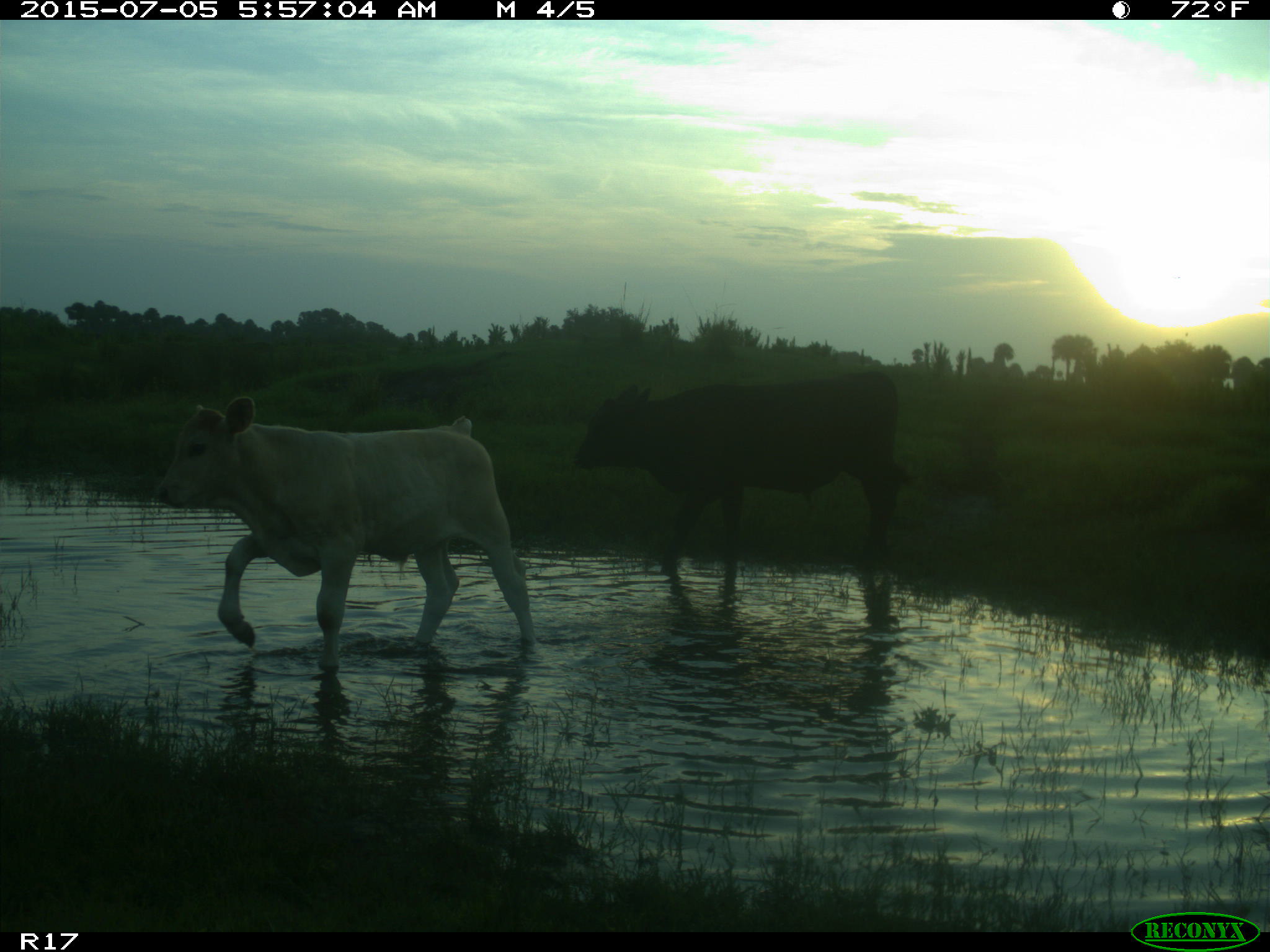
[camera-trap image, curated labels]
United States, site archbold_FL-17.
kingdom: Animalia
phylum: Chordata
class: Mammalia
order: Artiodactyla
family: Bovidae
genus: Bos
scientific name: Bos taurus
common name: domestic cow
Bos taurus (domestic cow).